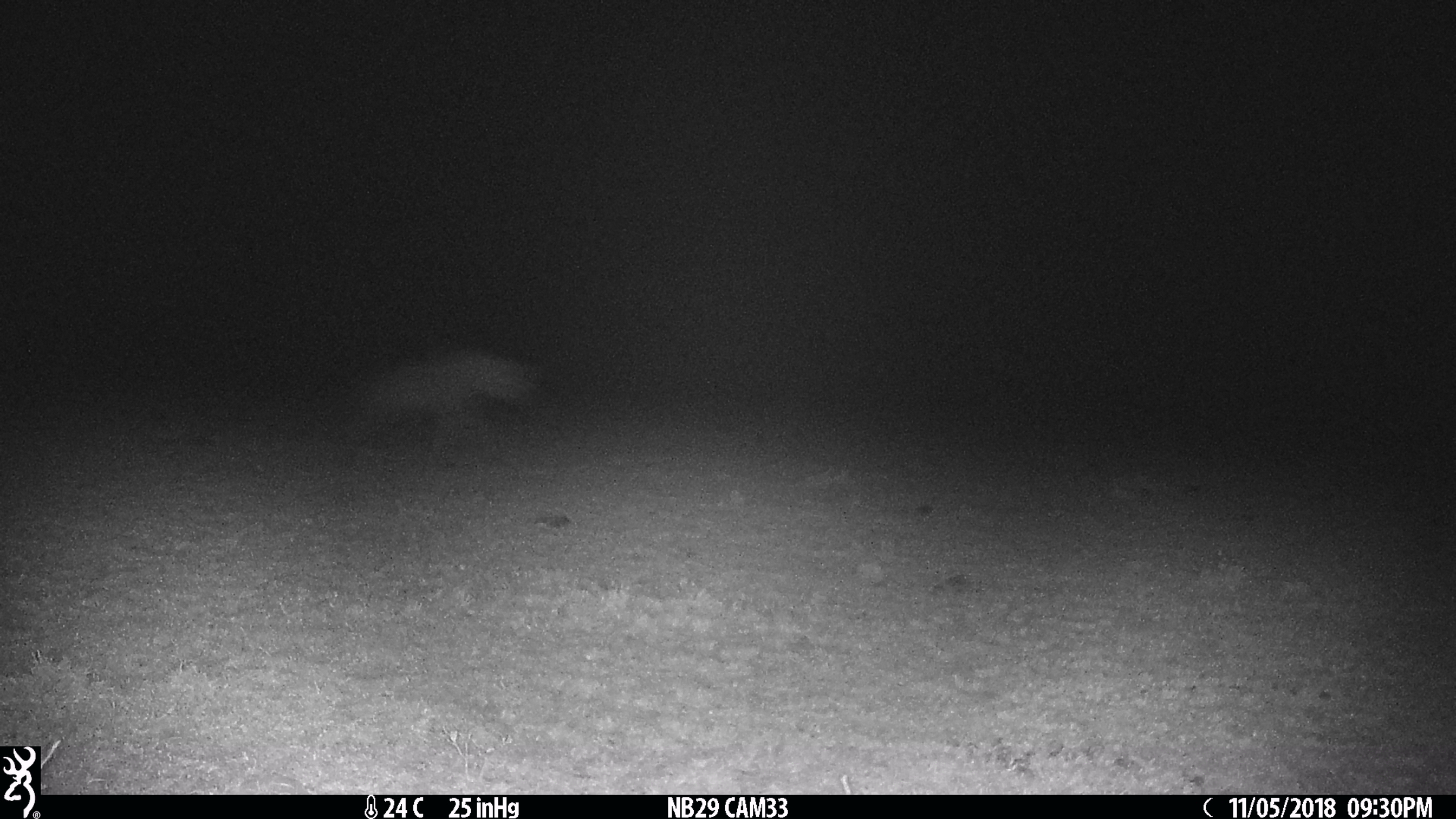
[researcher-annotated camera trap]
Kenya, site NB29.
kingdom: Animalia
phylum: Chordata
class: Mammalia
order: Carnivora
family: Hyaenidae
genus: Crocuta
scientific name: Crocuta crocuta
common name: spotted hyena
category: hyena spotted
Hyena spotted (spotted hyena) (Crocuta crocuta).